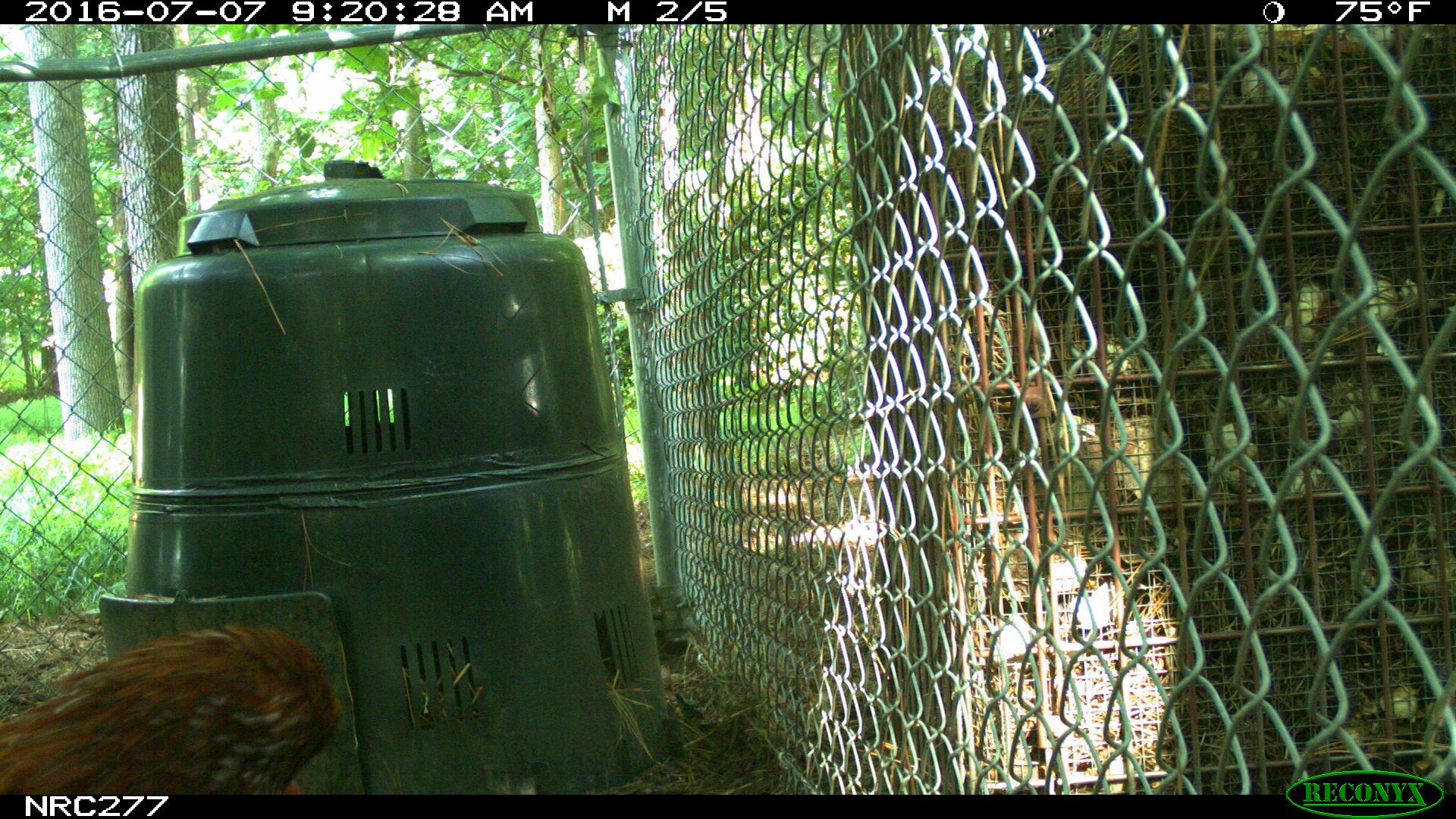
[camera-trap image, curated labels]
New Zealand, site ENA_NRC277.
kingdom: Animalia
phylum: Chordata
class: Aves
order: Galliformes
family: Phasianidae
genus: Gallus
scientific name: Gallus gallus domesticus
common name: chicken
Chicken (Gallus gallus domesticus).